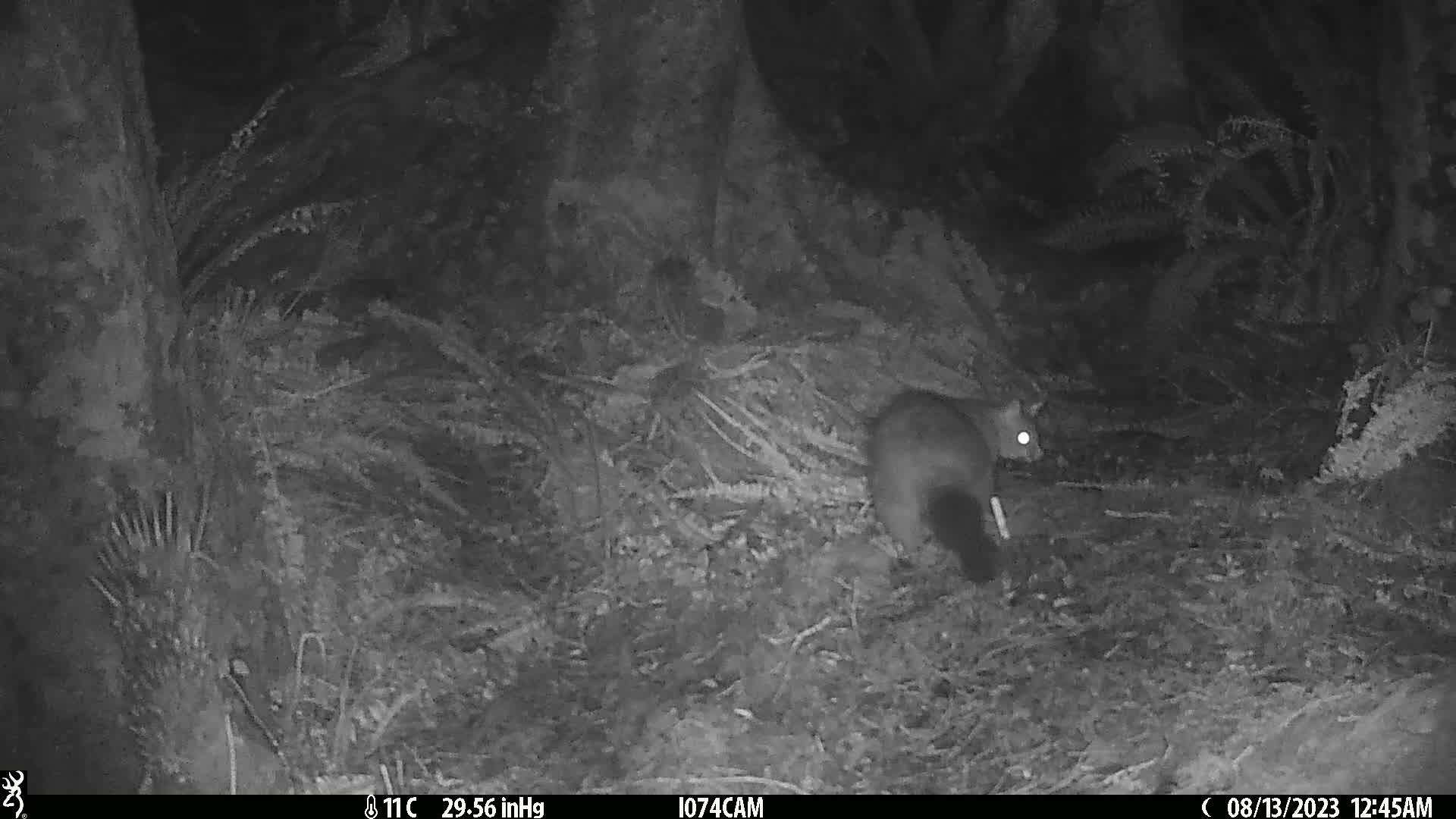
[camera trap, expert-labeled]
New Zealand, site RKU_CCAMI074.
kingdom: Animalia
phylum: Chordata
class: Mammalia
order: Diprotodontia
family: Phalangeridae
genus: Trichosurus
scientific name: Trichosurus vulpecula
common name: common brushtail possum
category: possum